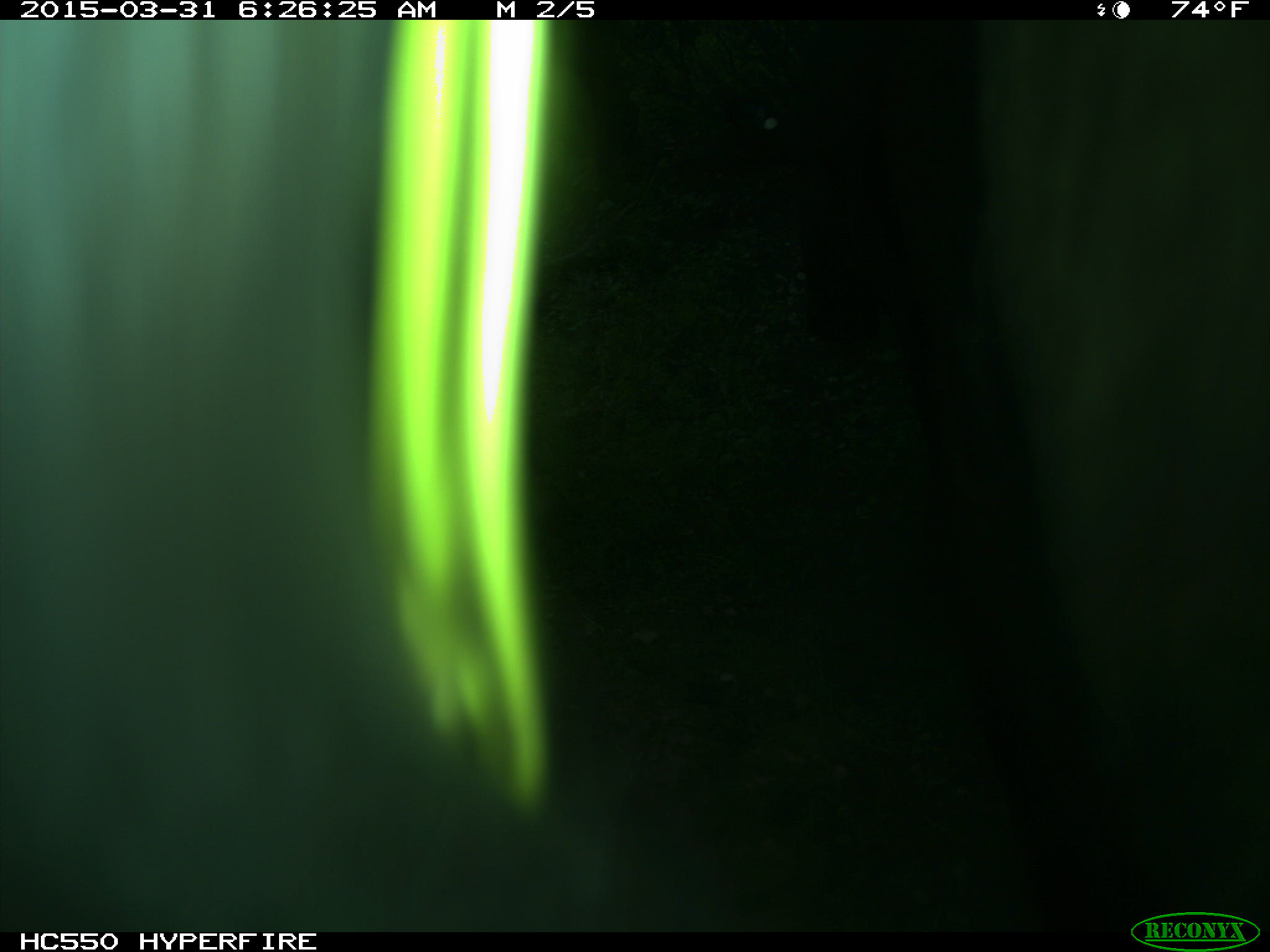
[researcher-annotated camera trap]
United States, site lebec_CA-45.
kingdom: Animalia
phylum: Chordata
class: Mammalia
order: Artiodactyla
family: Bovidae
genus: Bos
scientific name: Bos taurus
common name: domestic cow